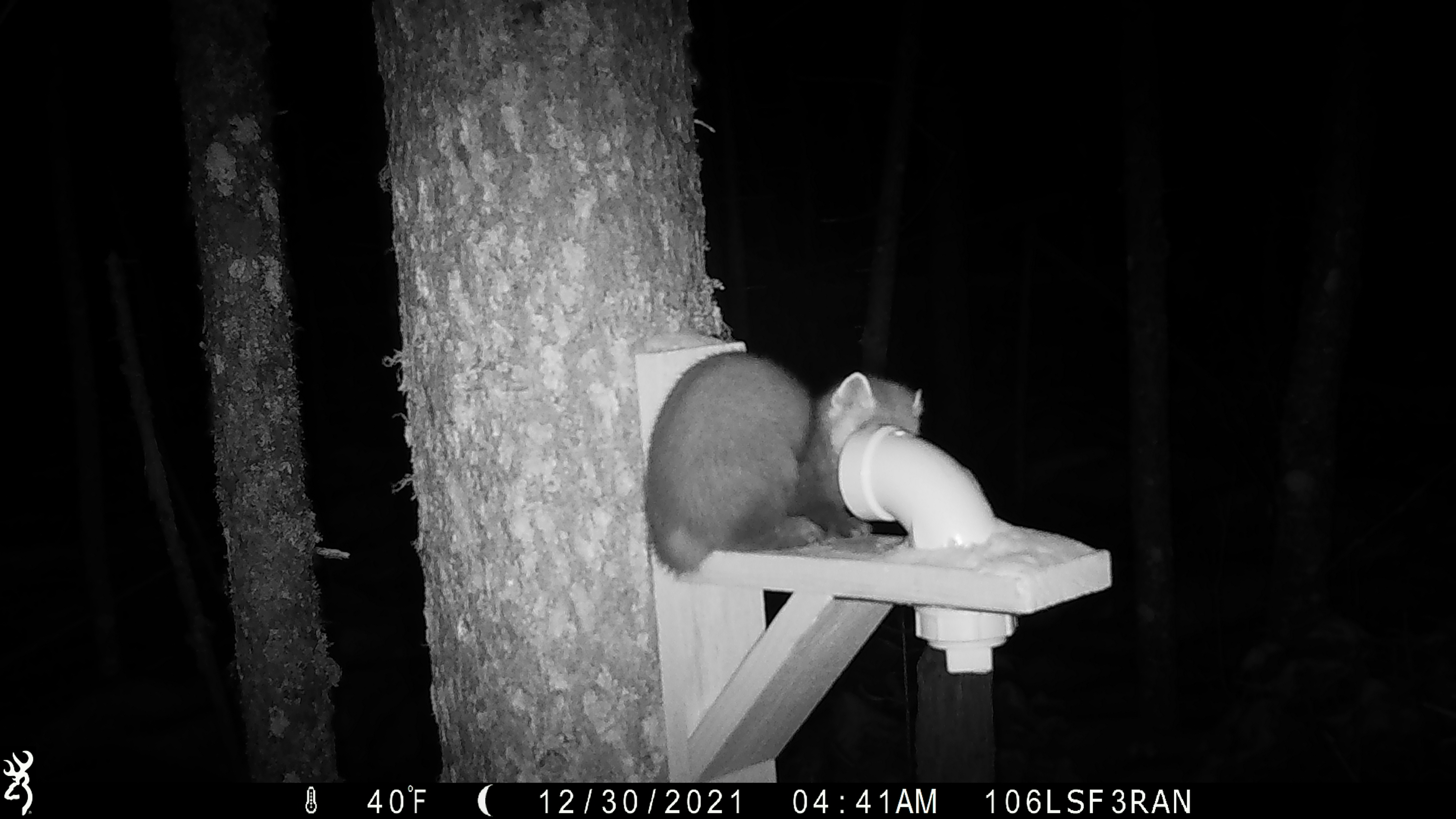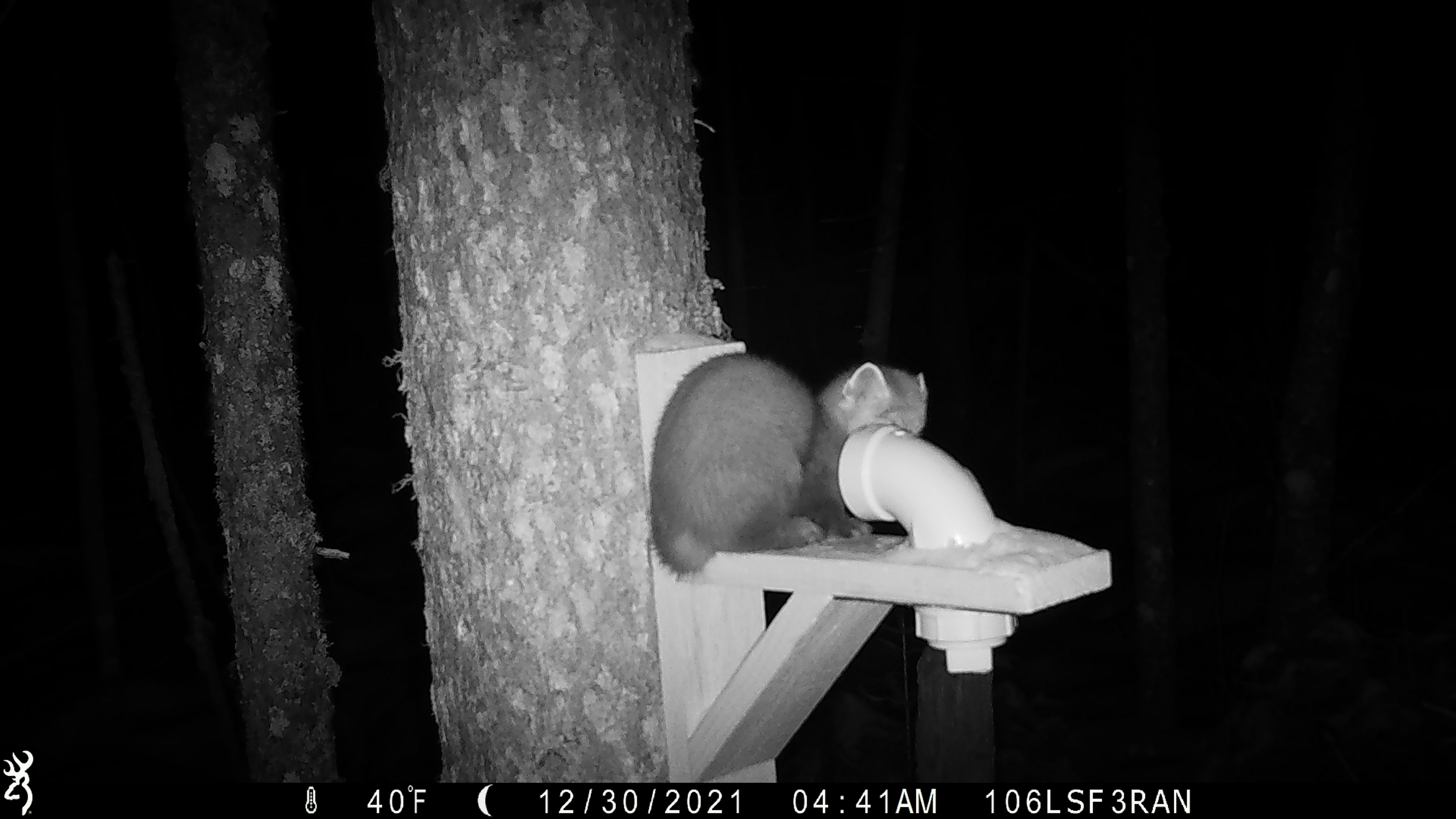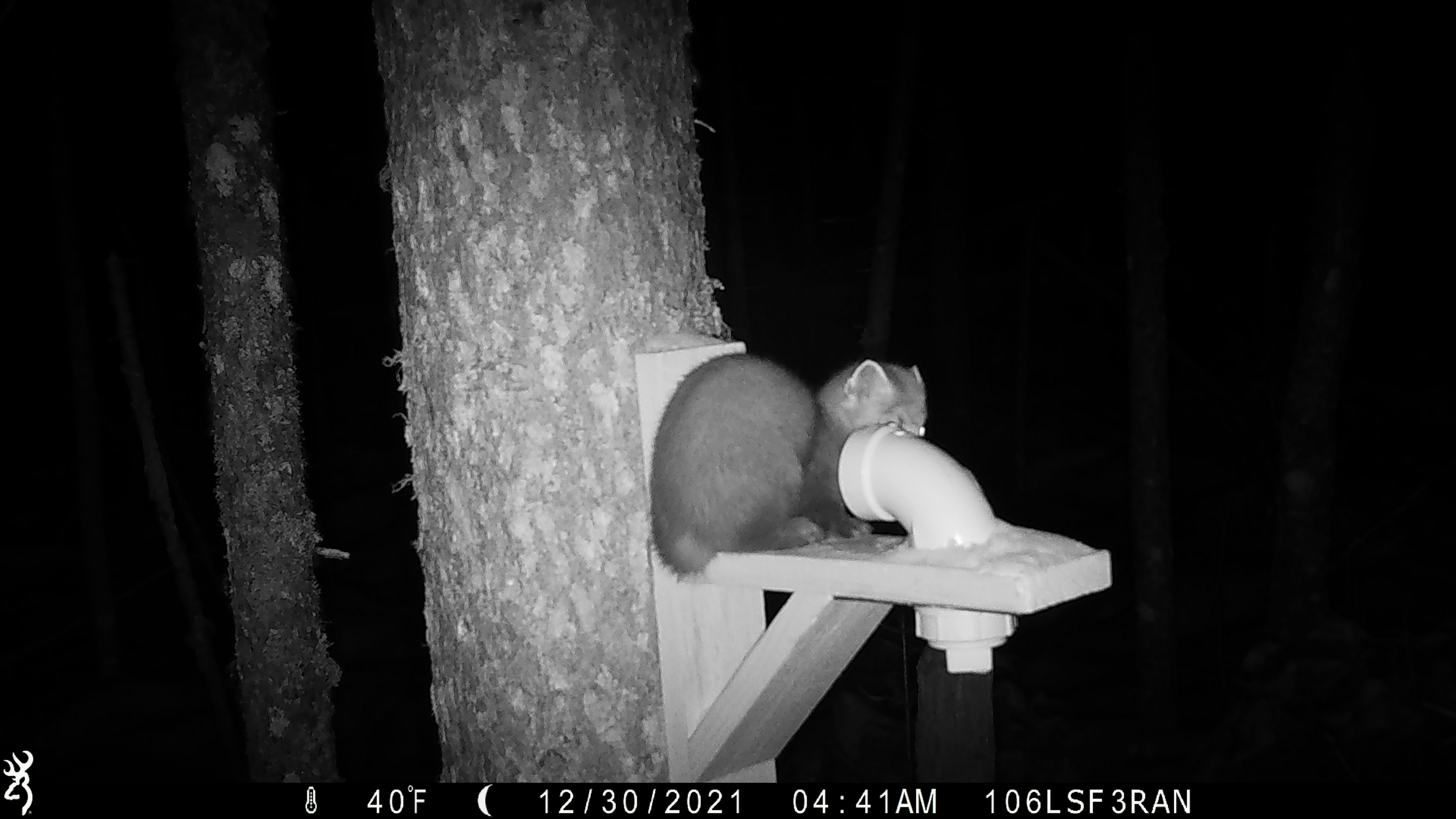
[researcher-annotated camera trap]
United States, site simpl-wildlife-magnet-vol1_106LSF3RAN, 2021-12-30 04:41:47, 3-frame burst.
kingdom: Animalia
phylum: Chordata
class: Mammalia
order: Carnivora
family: Mustelidae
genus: Martes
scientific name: Martes americana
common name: american marten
American marten (Martes americana).